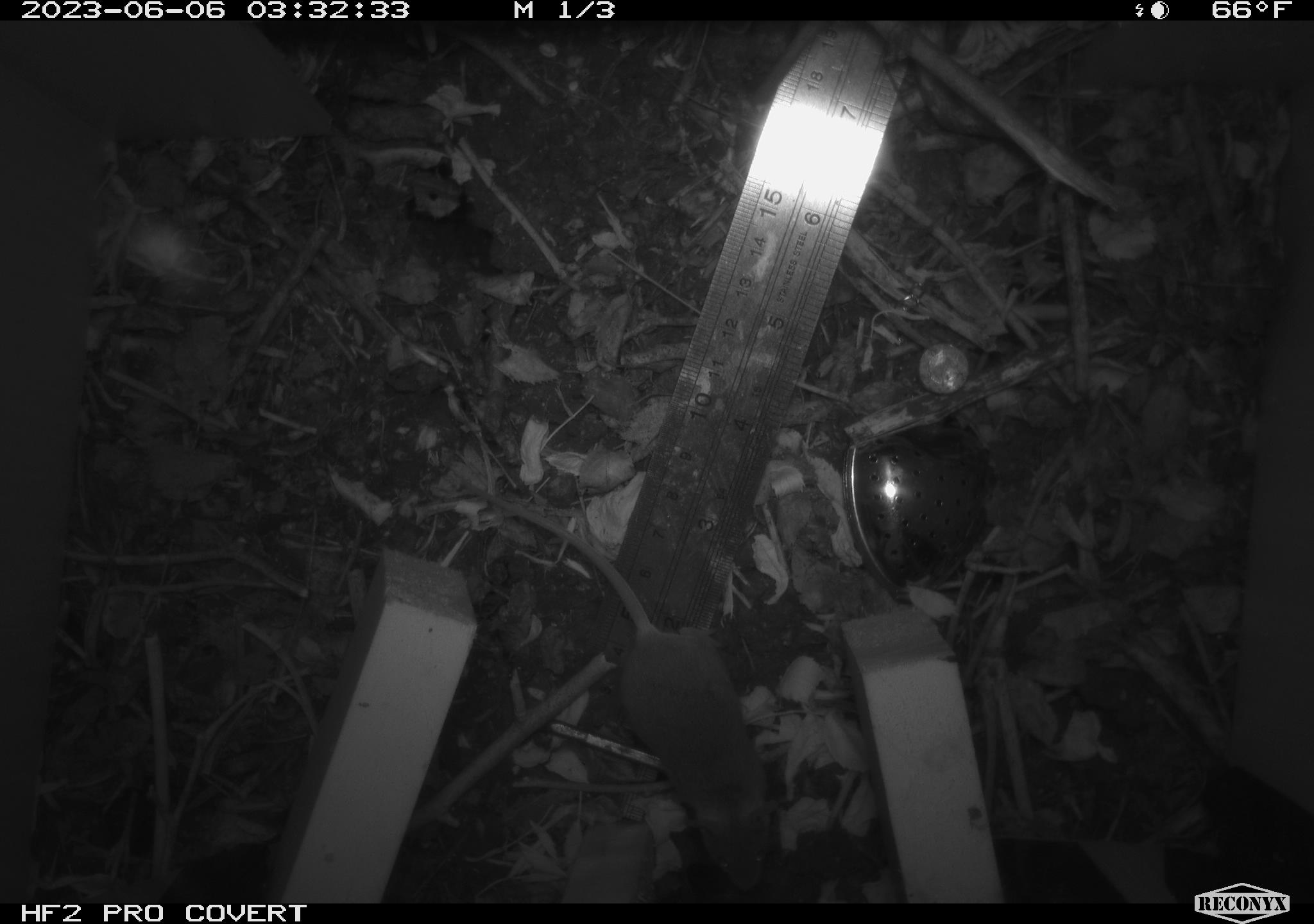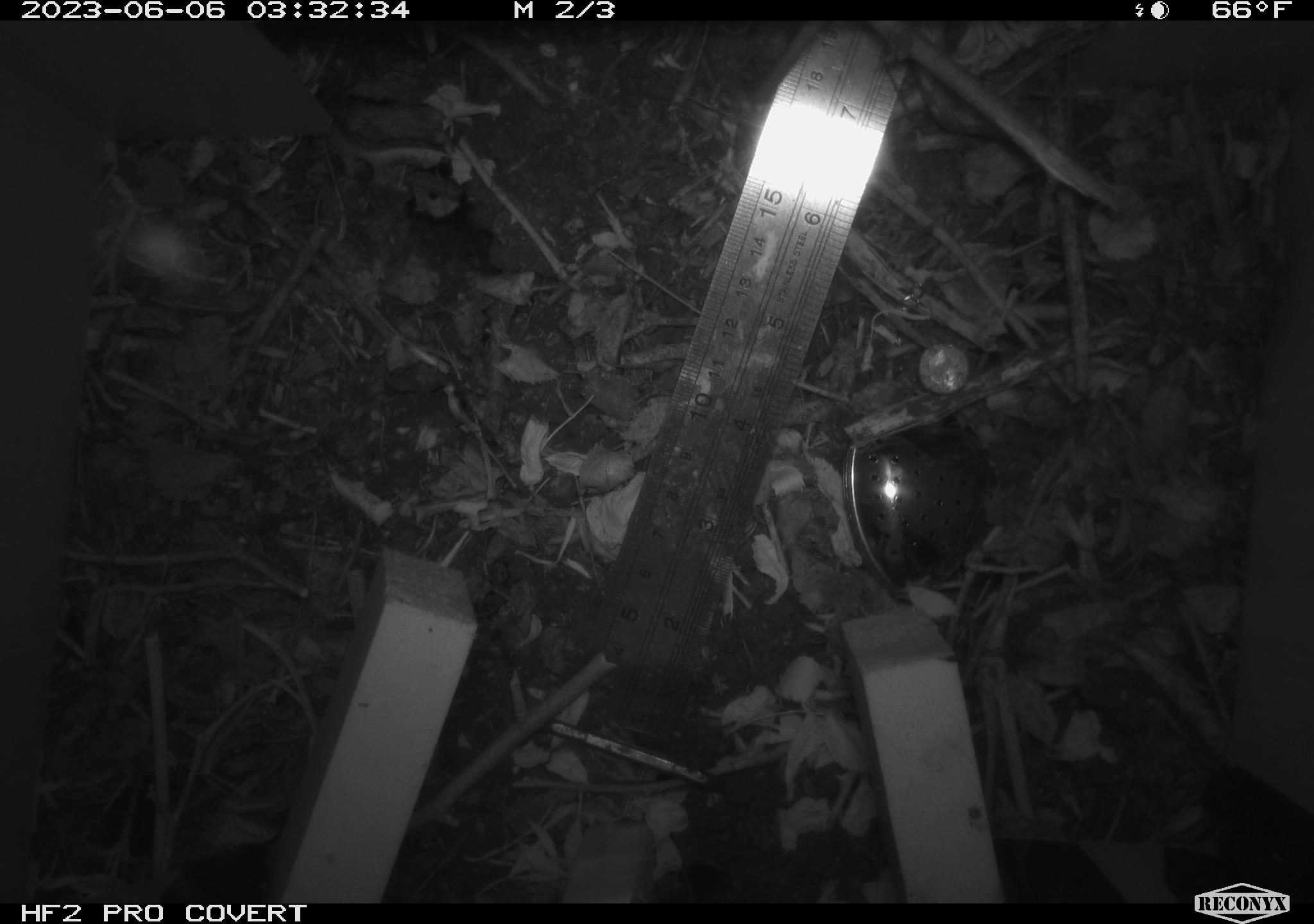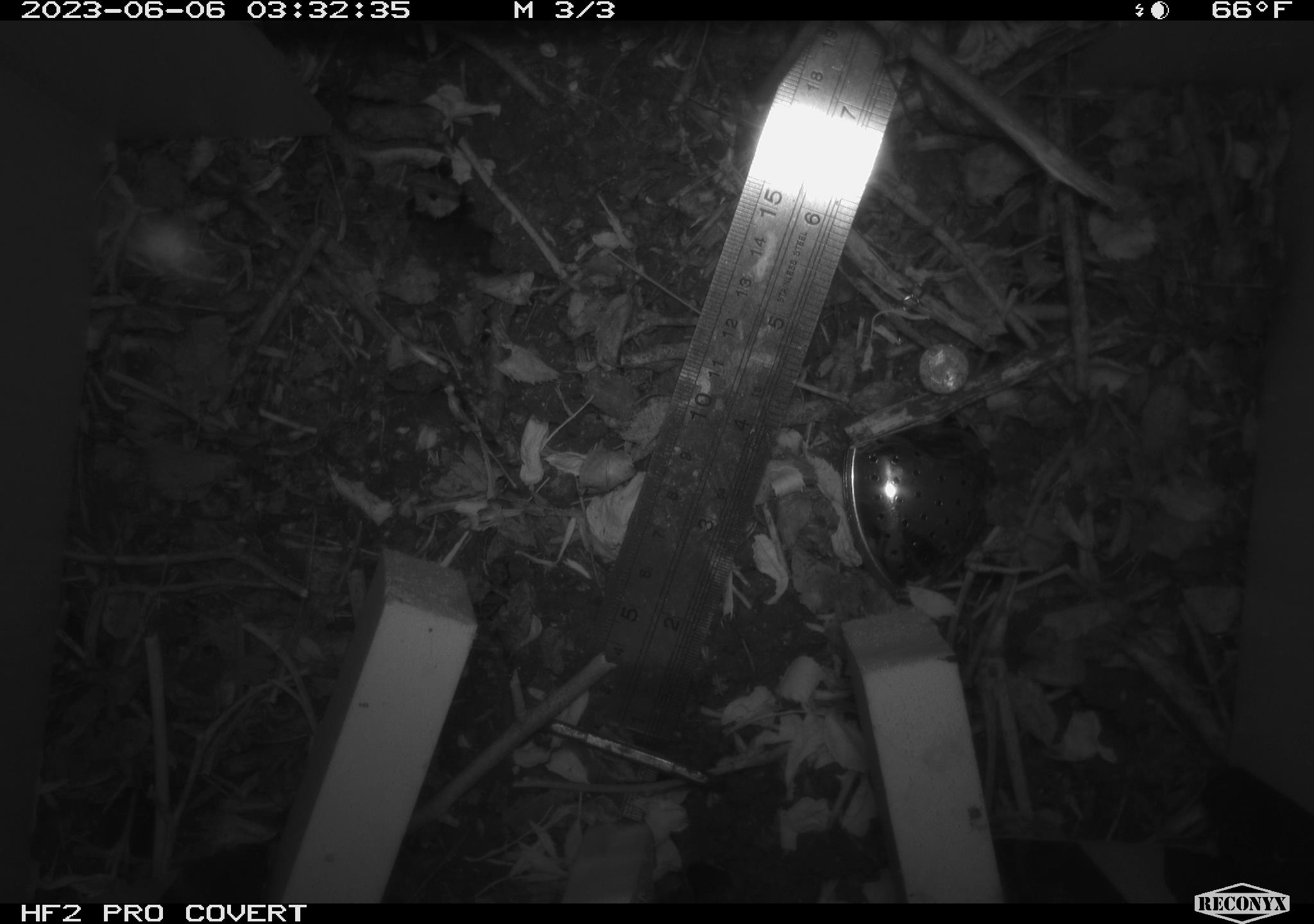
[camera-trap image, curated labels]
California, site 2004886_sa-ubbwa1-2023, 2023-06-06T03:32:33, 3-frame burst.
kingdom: Animalia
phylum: Chordata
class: Mammalia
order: Rodentia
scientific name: Rodentia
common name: rodent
Rodent (Rodentia).